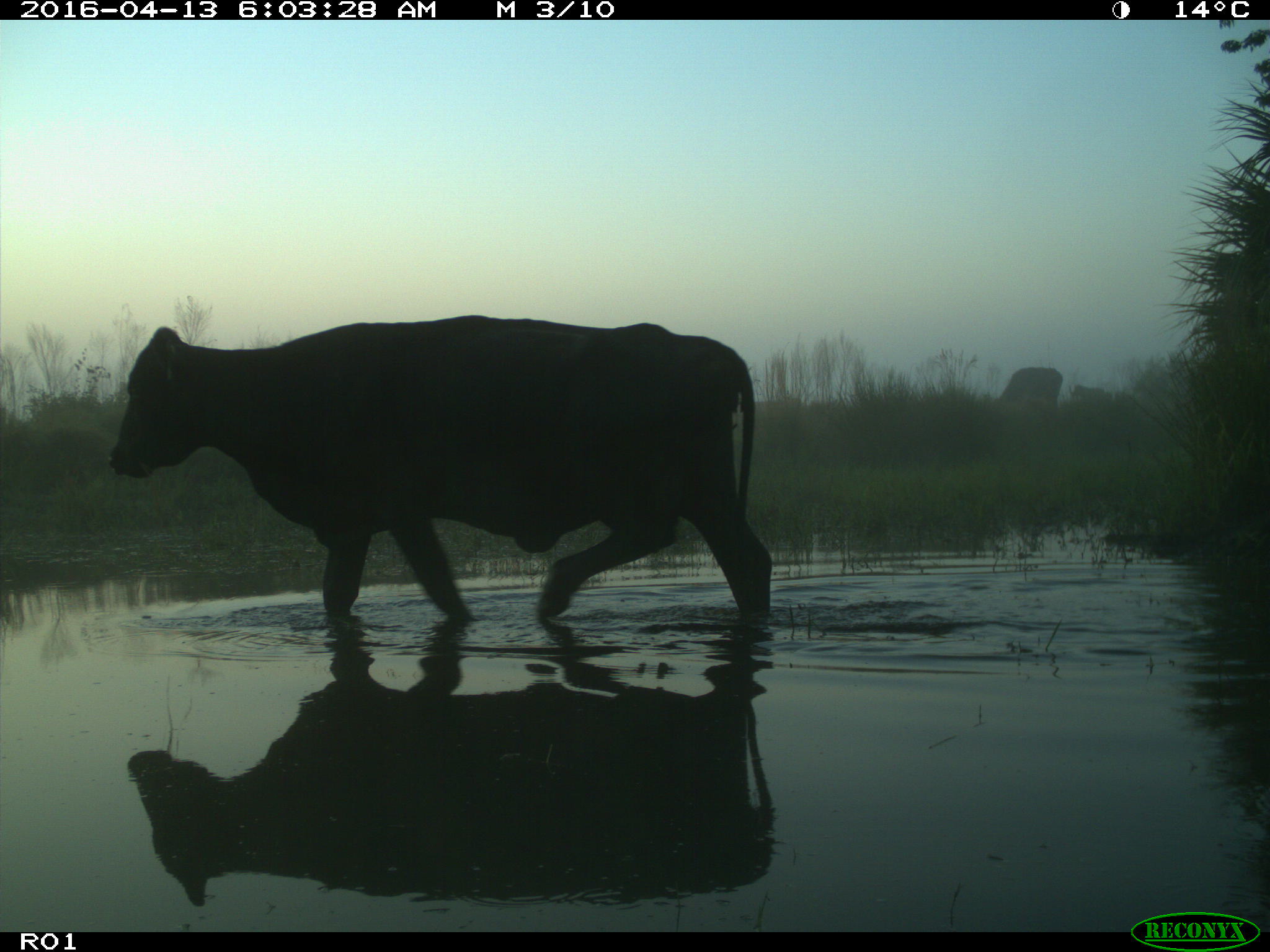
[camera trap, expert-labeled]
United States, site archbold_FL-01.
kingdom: Animalia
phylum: Chordata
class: Mammalia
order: Artiodactyla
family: Bovidae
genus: Bos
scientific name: Bos taurus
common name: domestic cow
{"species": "Bos taurus (domestic cow)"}